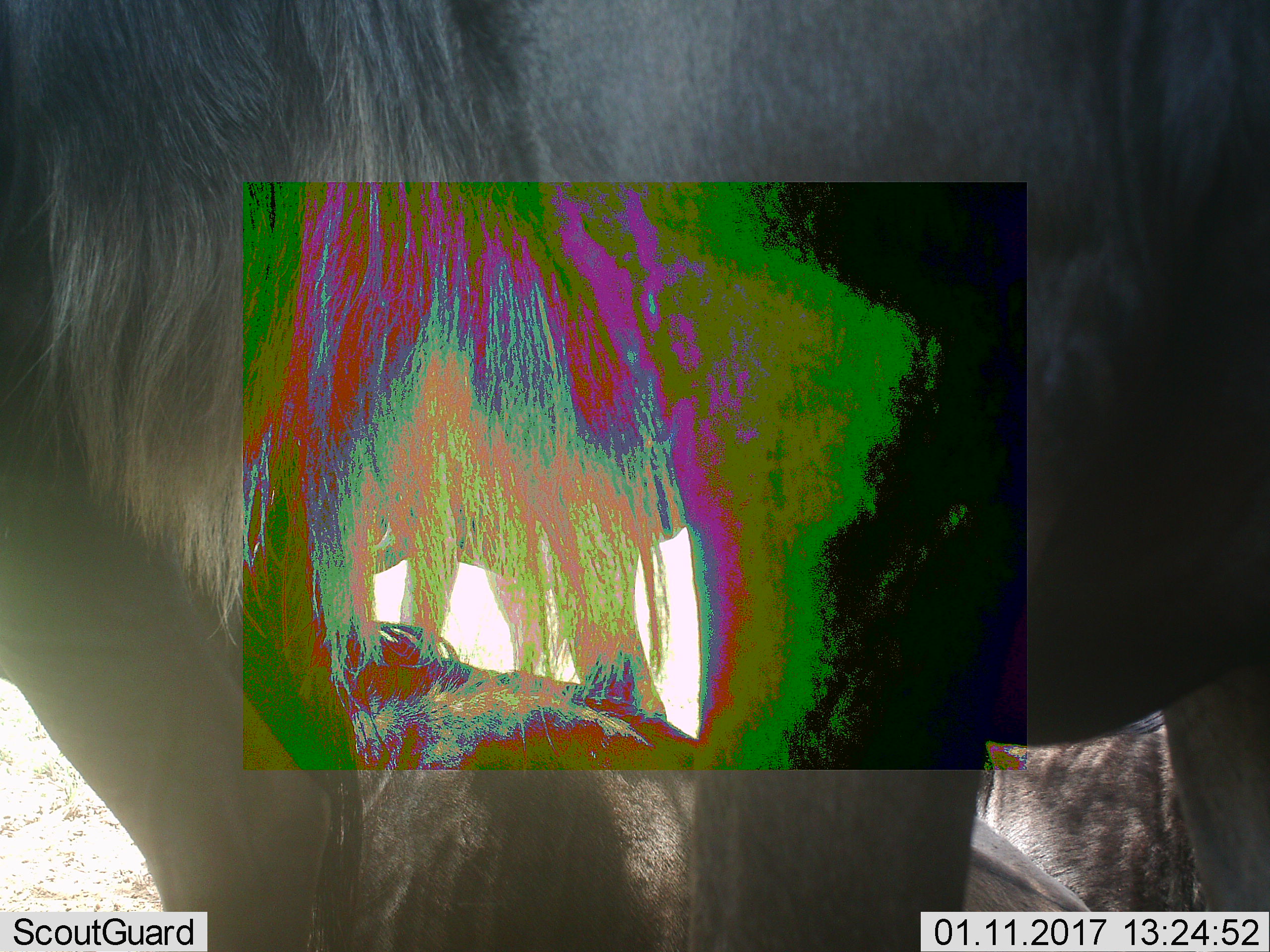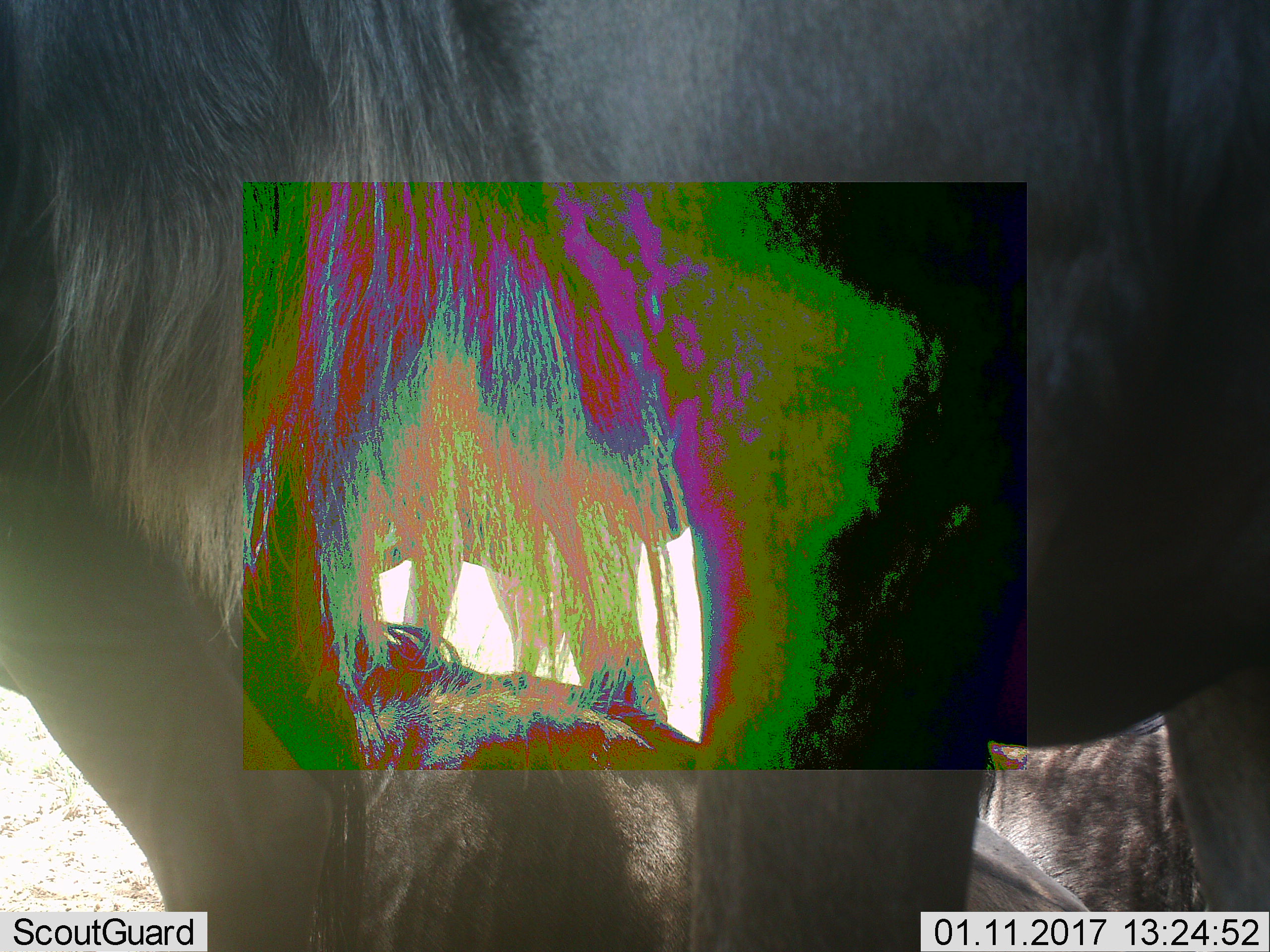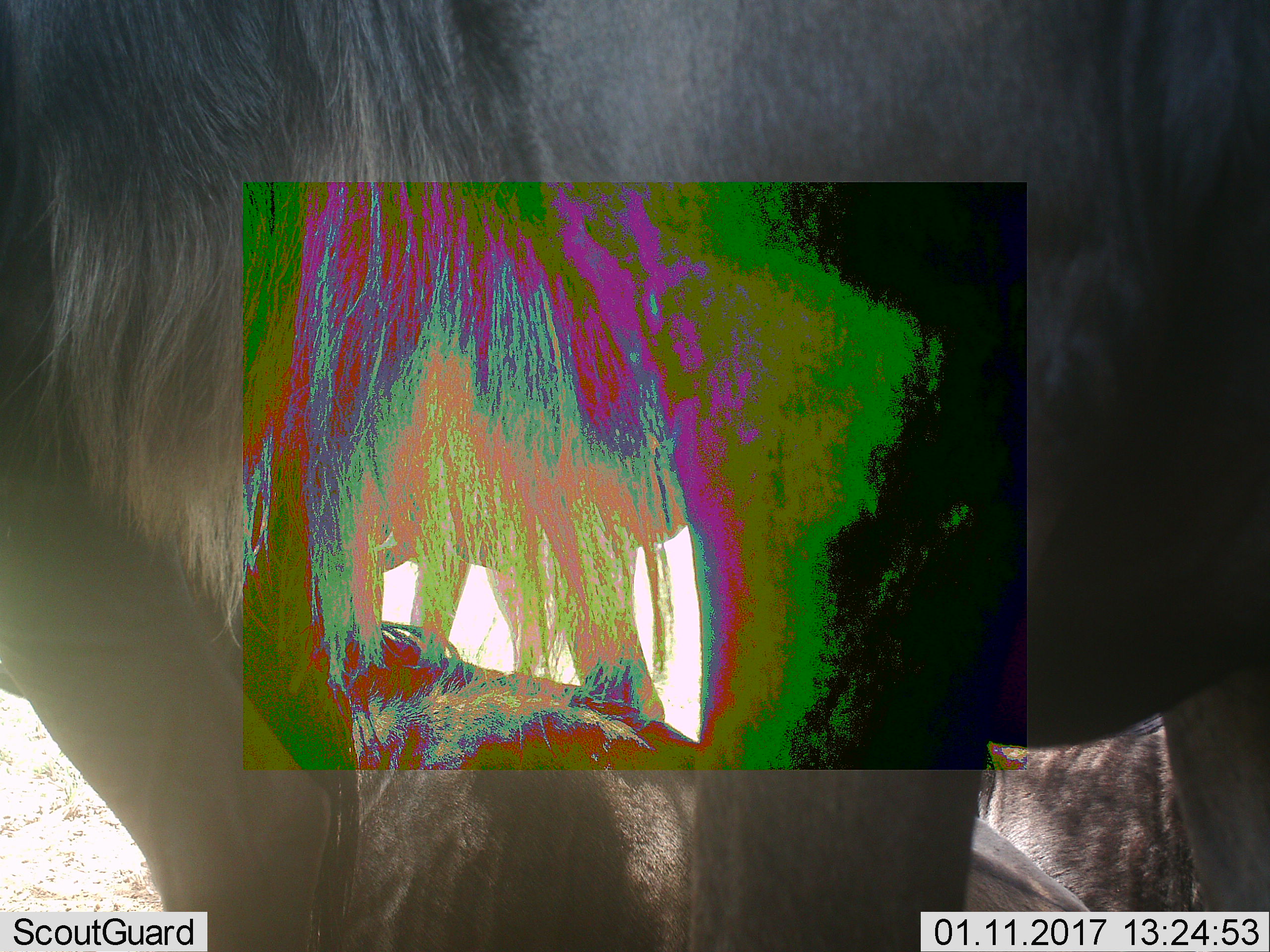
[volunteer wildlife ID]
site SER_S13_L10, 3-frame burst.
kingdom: Animalia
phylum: Chordata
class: Mammalia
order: Artiodactyla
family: Bovidae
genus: Connochaetes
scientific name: Connochaetes taurinus taurinus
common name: blue wildebeest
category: wildebeestblue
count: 3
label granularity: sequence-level